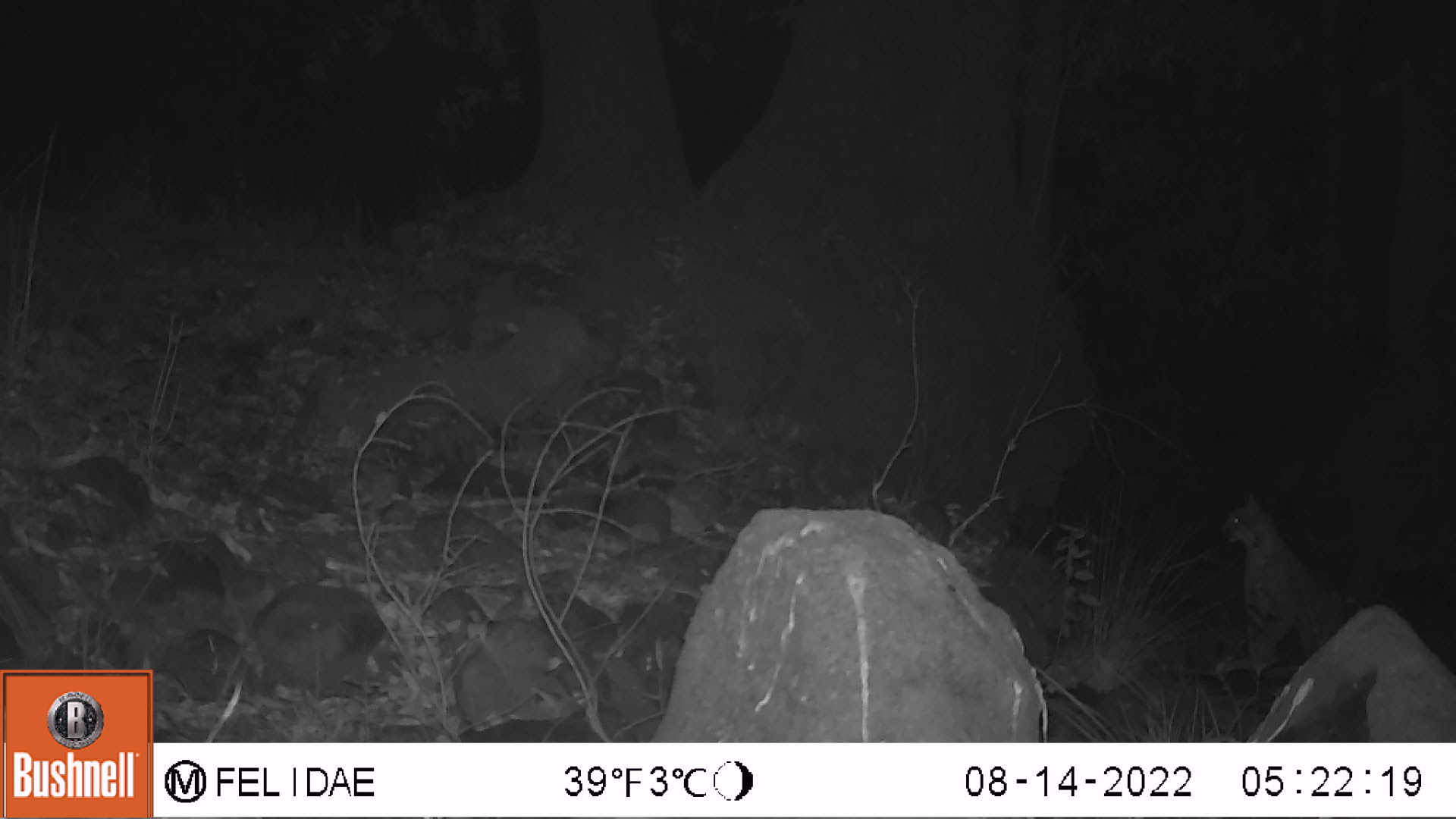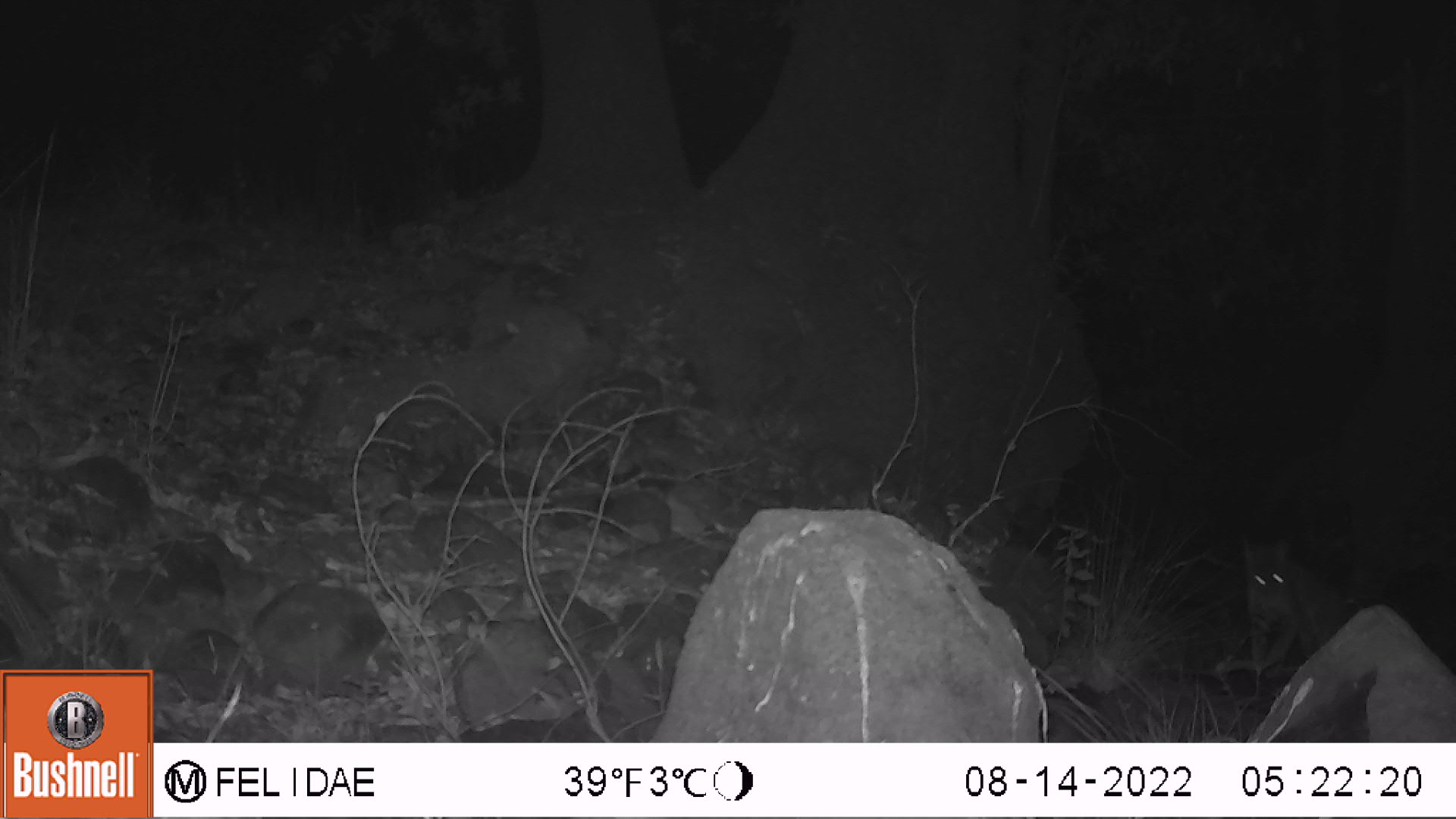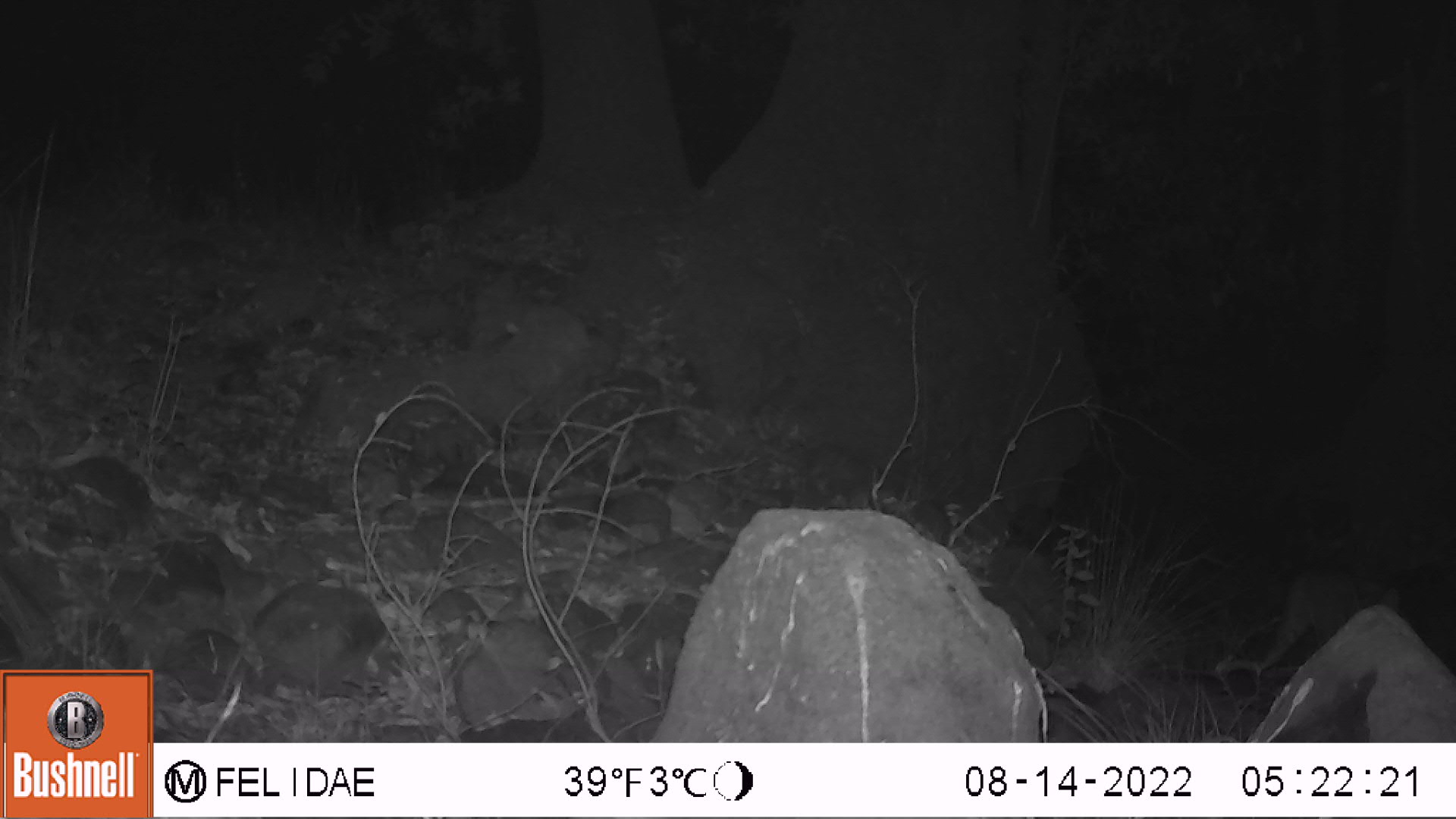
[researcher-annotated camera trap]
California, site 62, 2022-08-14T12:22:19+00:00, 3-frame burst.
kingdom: Animalia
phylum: Chordata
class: Mammalia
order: Carnivora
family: Felidae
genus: Lynx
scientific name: Lynx rufus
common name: bobcat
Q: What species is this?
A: Bobcat (Lynx rufus).